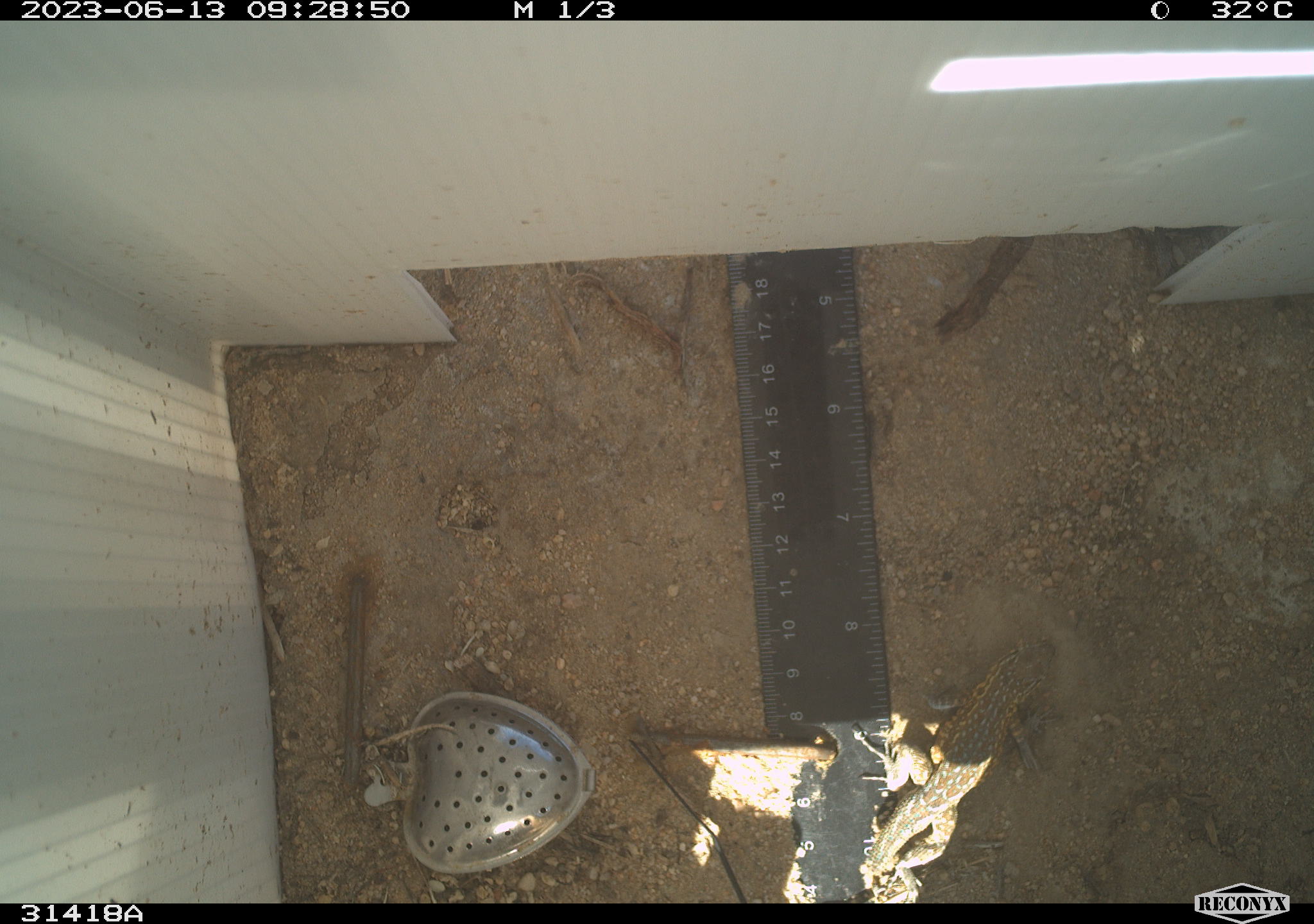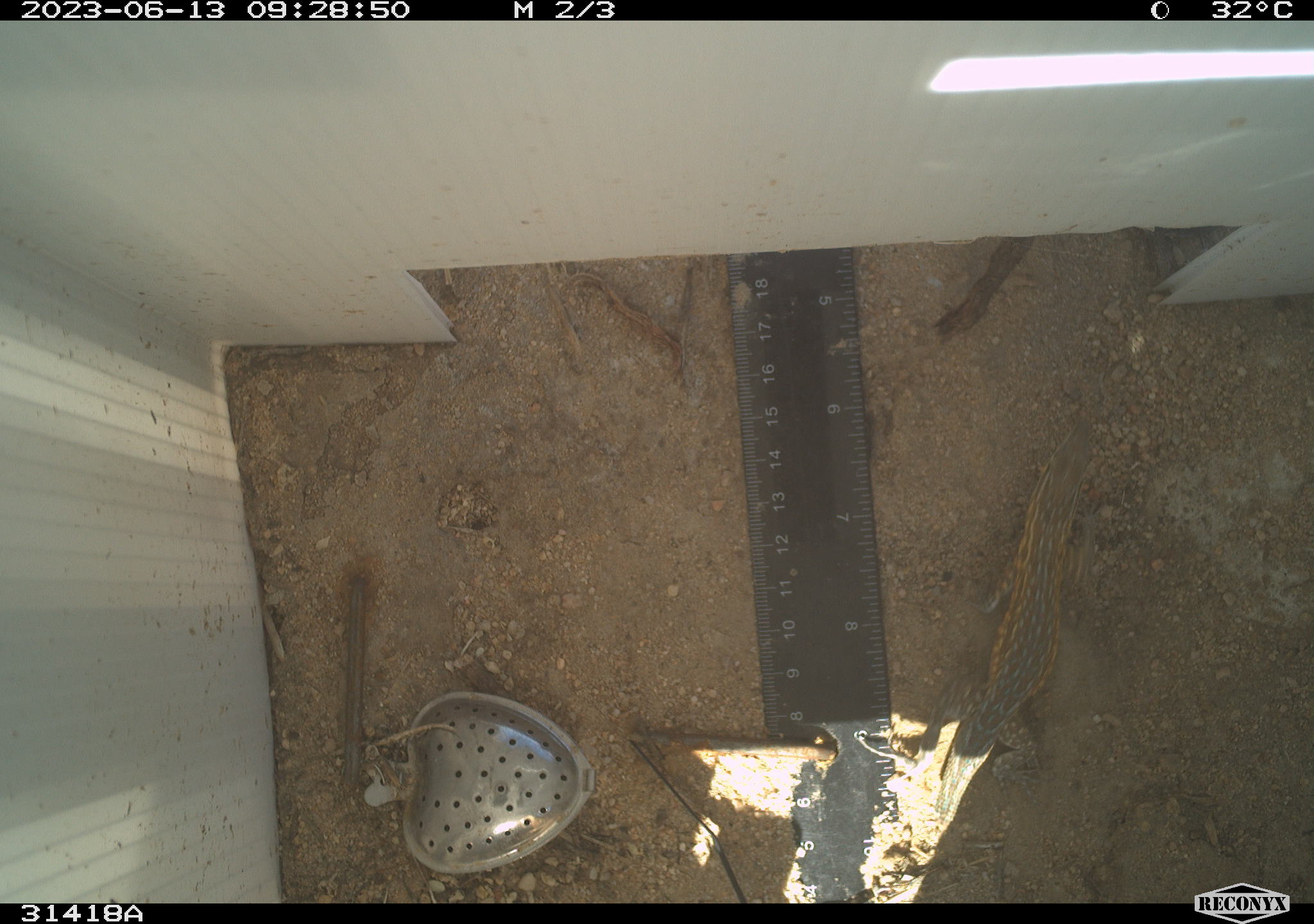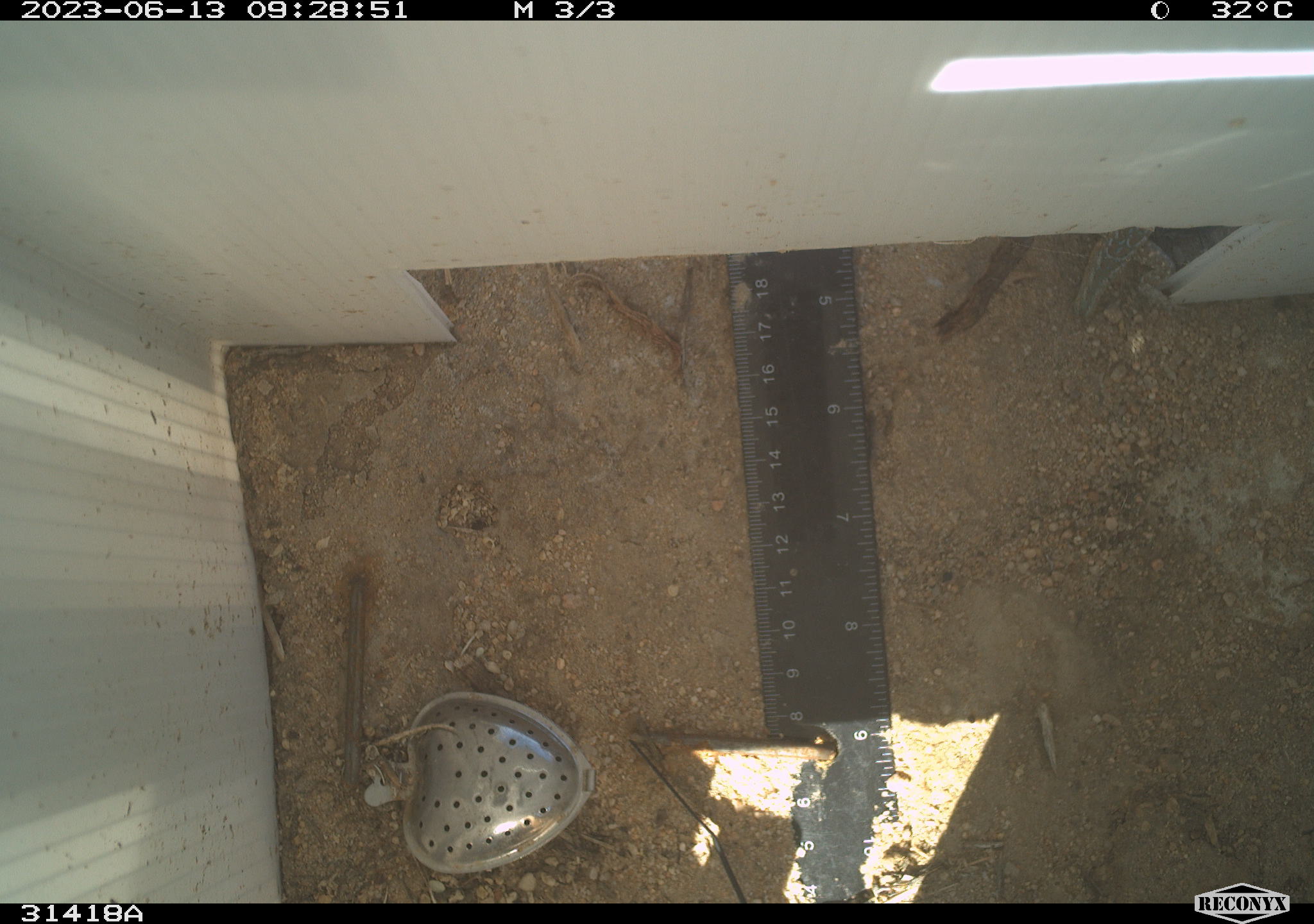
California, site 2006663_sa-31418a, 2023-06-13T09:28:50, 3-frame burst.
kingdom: Animalia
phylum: Chordata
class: Reptilia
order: Squamata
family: Phrynosomatidae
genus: Uta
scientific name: Uta stansburiana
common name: common side-blotched lizard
Common side-blotched lizard (Uta stansburiana).